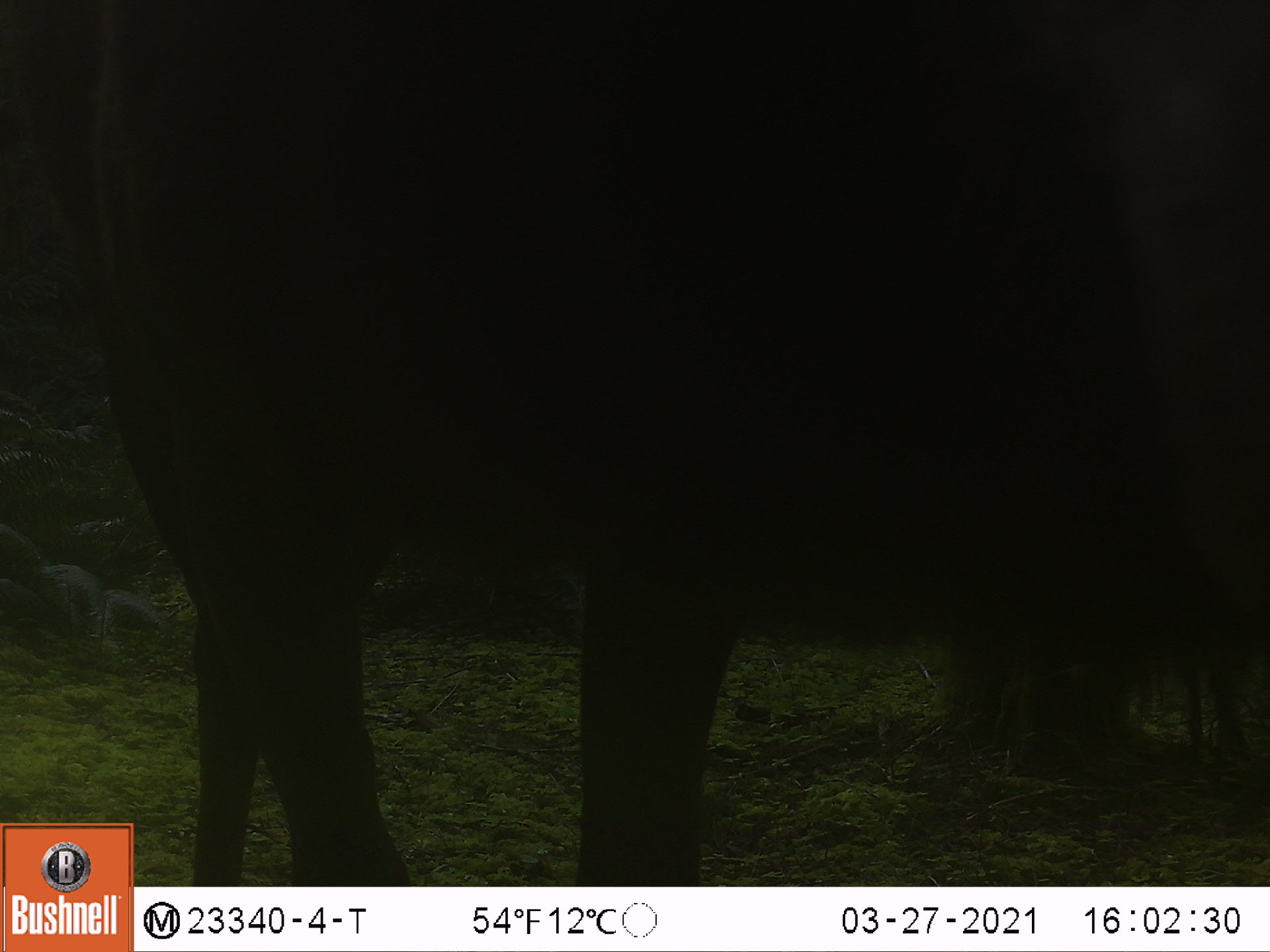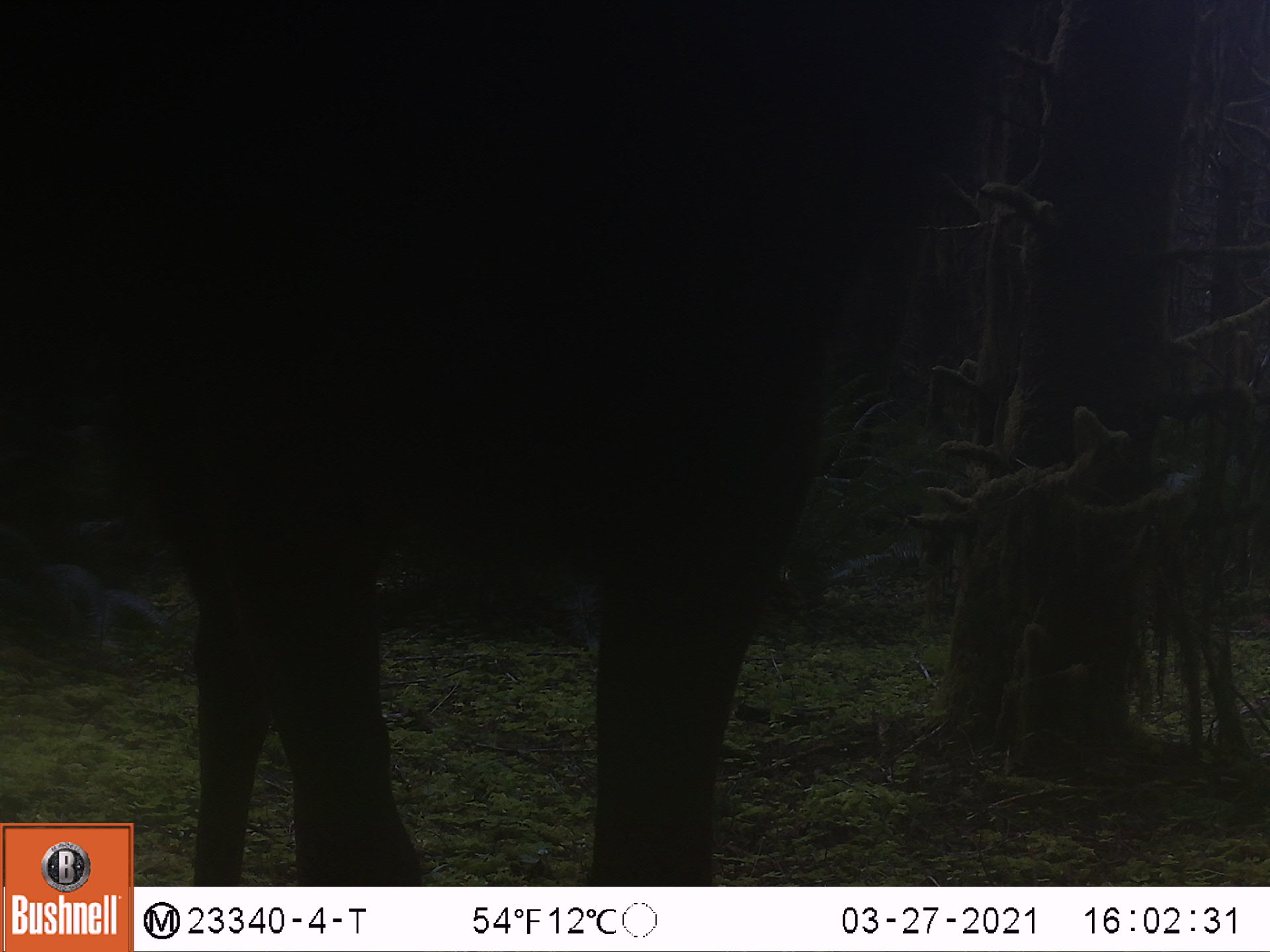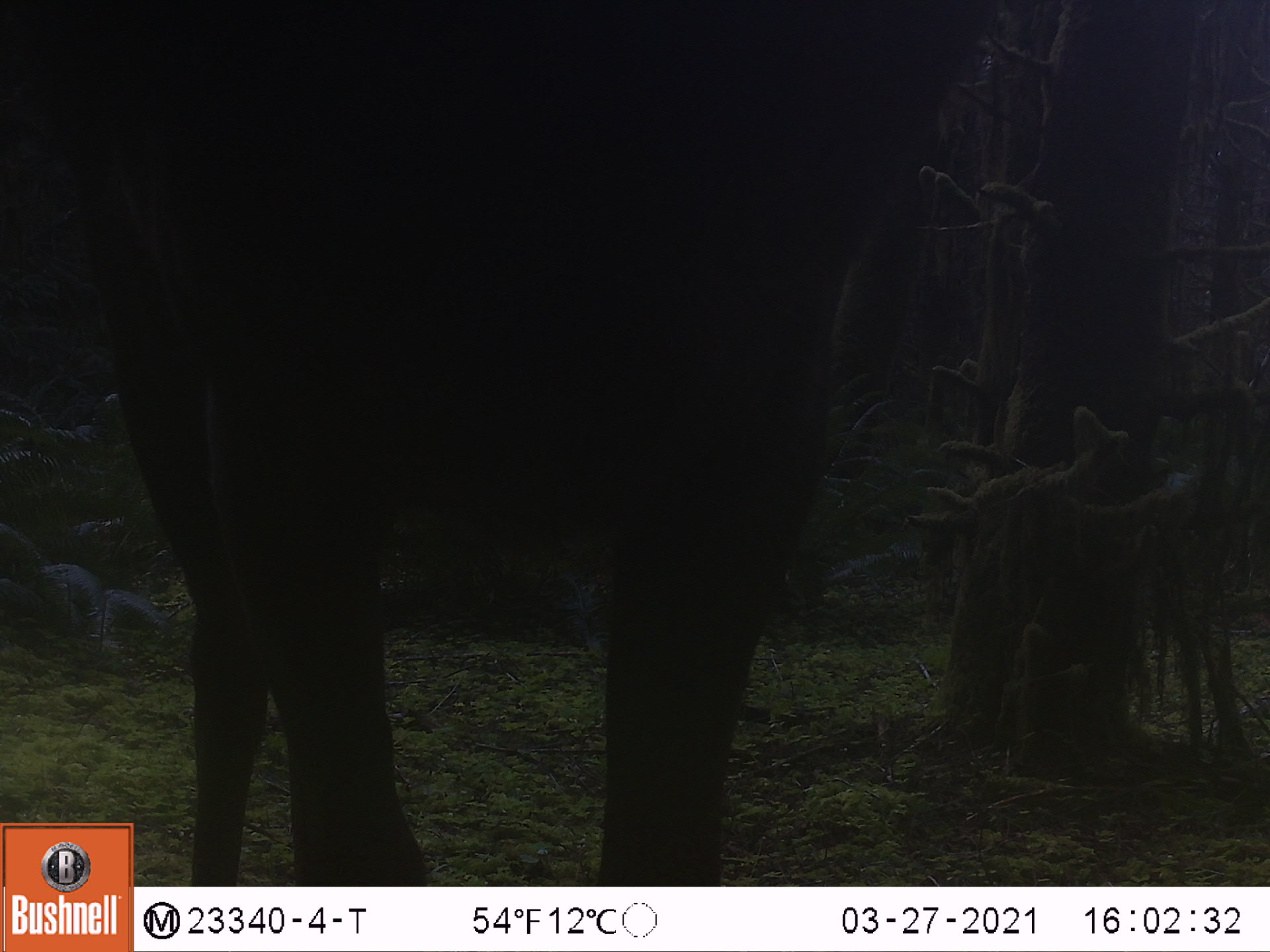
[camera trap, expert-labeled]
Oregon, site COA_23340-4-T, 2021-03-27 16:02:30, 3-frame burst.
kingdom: Animalia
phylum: Chordata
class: Mammalia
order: Artiodactyla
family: Cervidae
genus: Cervus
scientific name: Cervus canadensis roosevelti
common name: roosevelt elk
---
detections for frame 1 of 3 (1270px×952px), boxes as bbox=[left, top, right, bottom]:
roosevelt elk: bbox=[136, 9, 1264, 882]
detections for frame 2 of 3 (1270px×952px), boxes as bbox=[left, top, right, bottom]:
roosevelt elk: bbox=[137, 6, 1034, 883]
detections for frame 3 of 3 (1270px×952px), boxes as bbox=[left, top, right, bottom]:
roosevelt elk: bbox=[139, 4, 1008, 883]